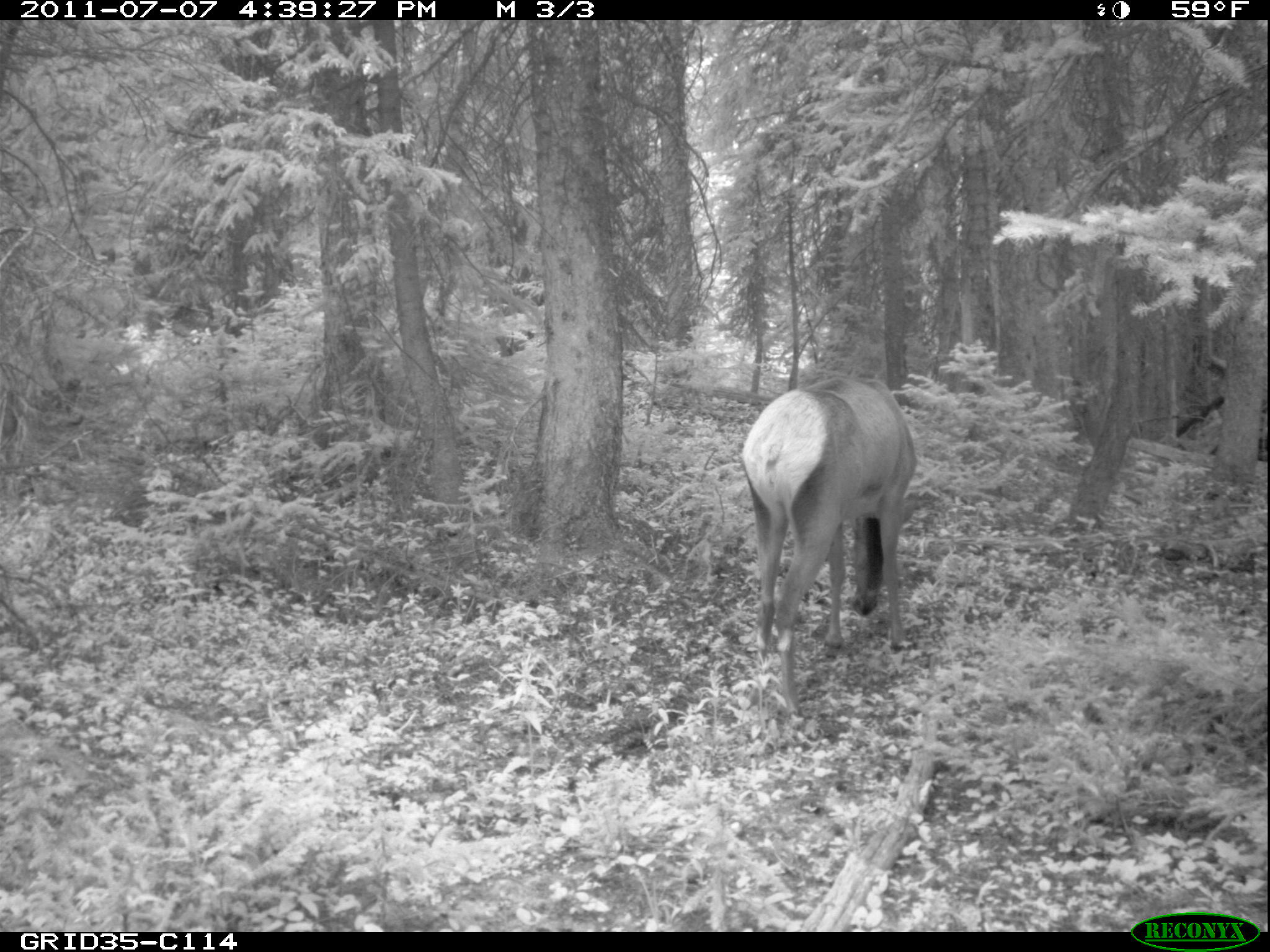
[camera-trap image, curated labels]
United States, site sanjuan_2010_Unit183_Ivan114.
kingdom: Animalia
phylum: Chordata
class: Mammalia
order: Artiodactyla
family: Cervidae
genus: Cervus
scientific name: Cervus elaphus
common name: red deer